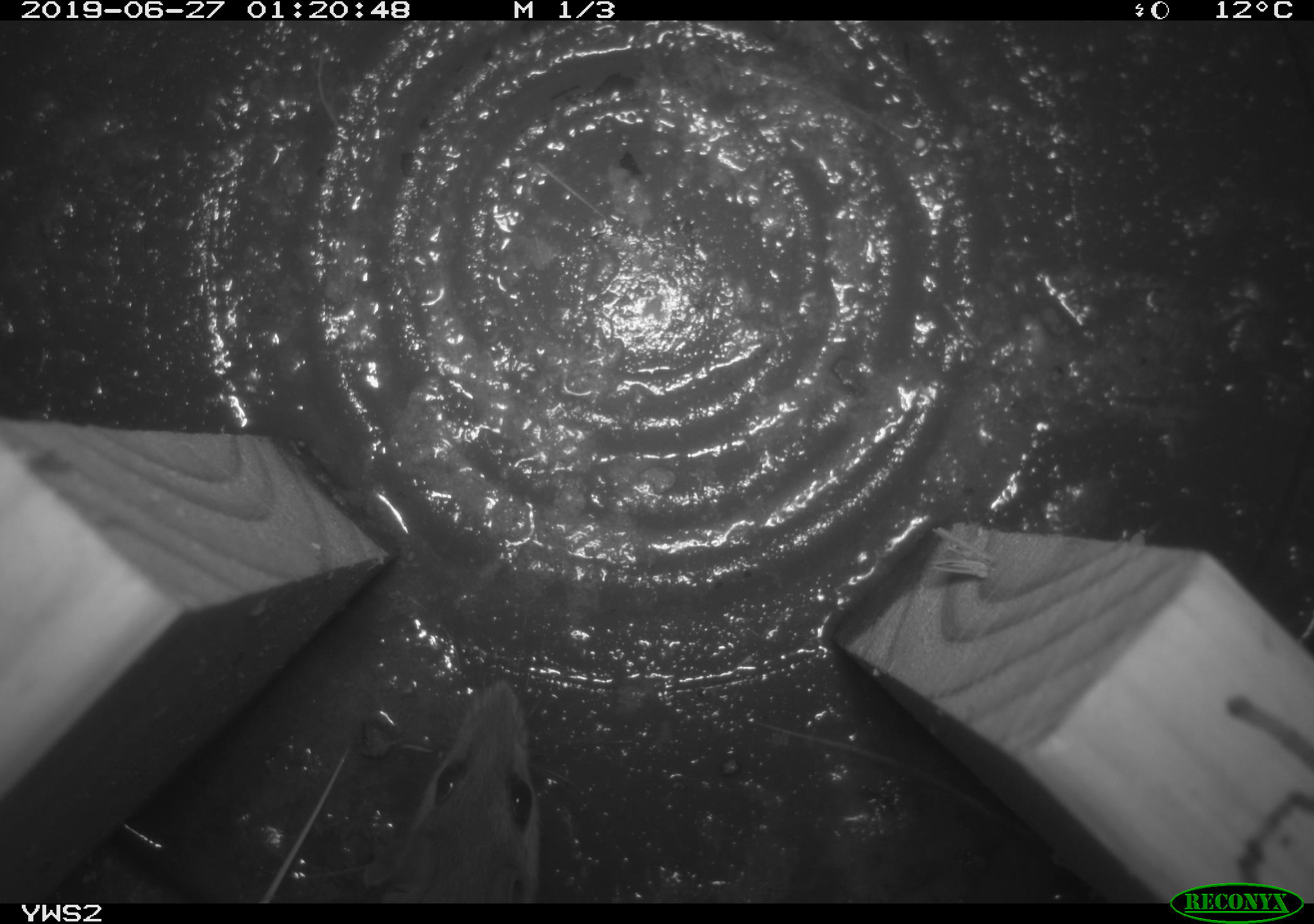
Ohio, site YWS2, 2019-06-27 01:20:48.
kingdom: Animalia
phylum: Chordata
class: Mammalia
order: Rodentia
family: Cricetidae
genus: Peromyscus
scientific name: Peromyscus leucopus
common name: white-footed mouse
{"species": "white-footed mouse (Peromyscus leucopus)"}